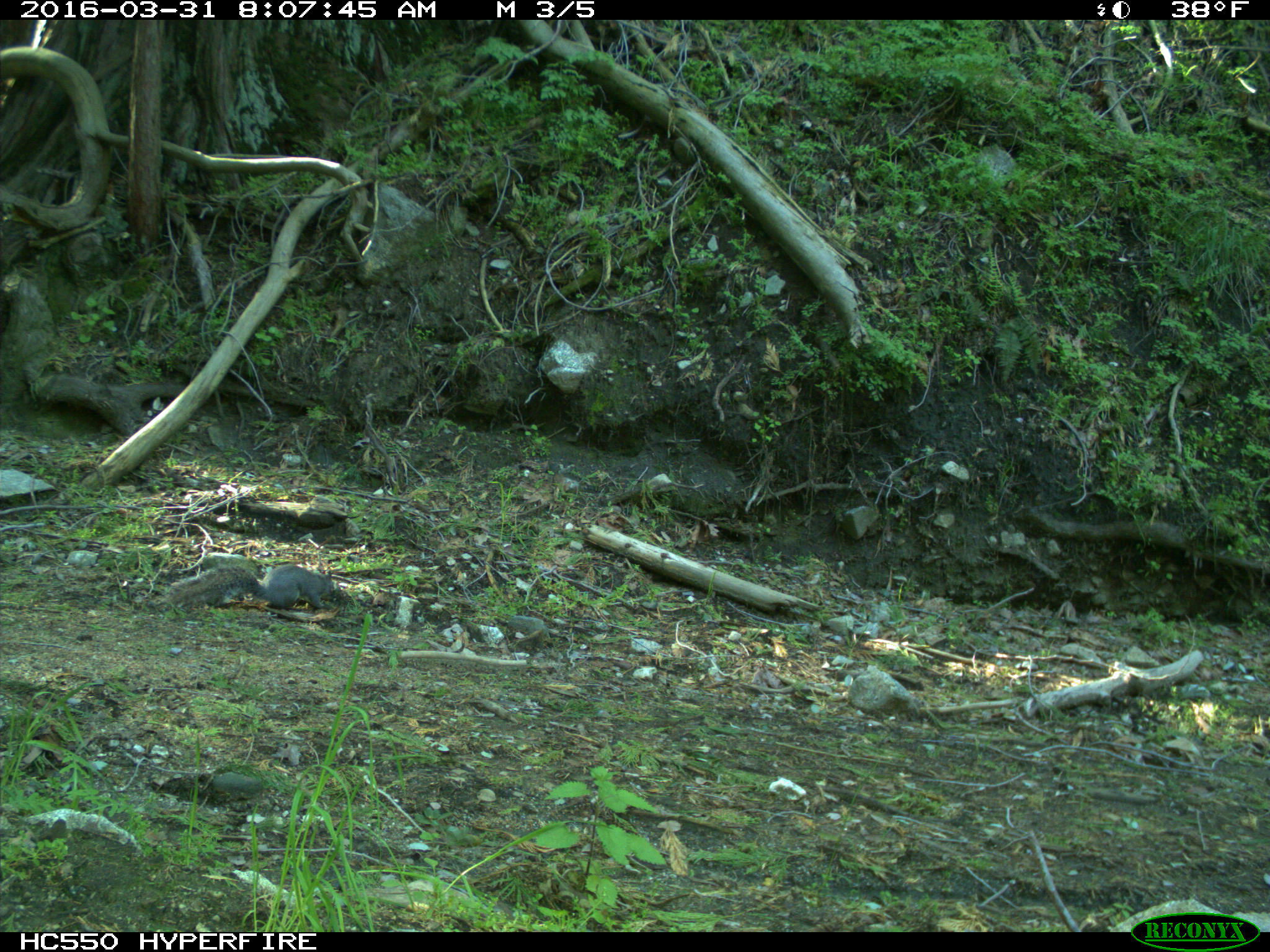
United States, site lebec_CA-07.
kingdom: Animalia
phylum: Chordata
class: Mammalia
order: Rodentia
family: Sciuridae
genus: Sciurus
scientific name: Sciurus carolinensis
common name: eastern gray squirrel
Sciurus carolinensis (eastern gray squirrel).